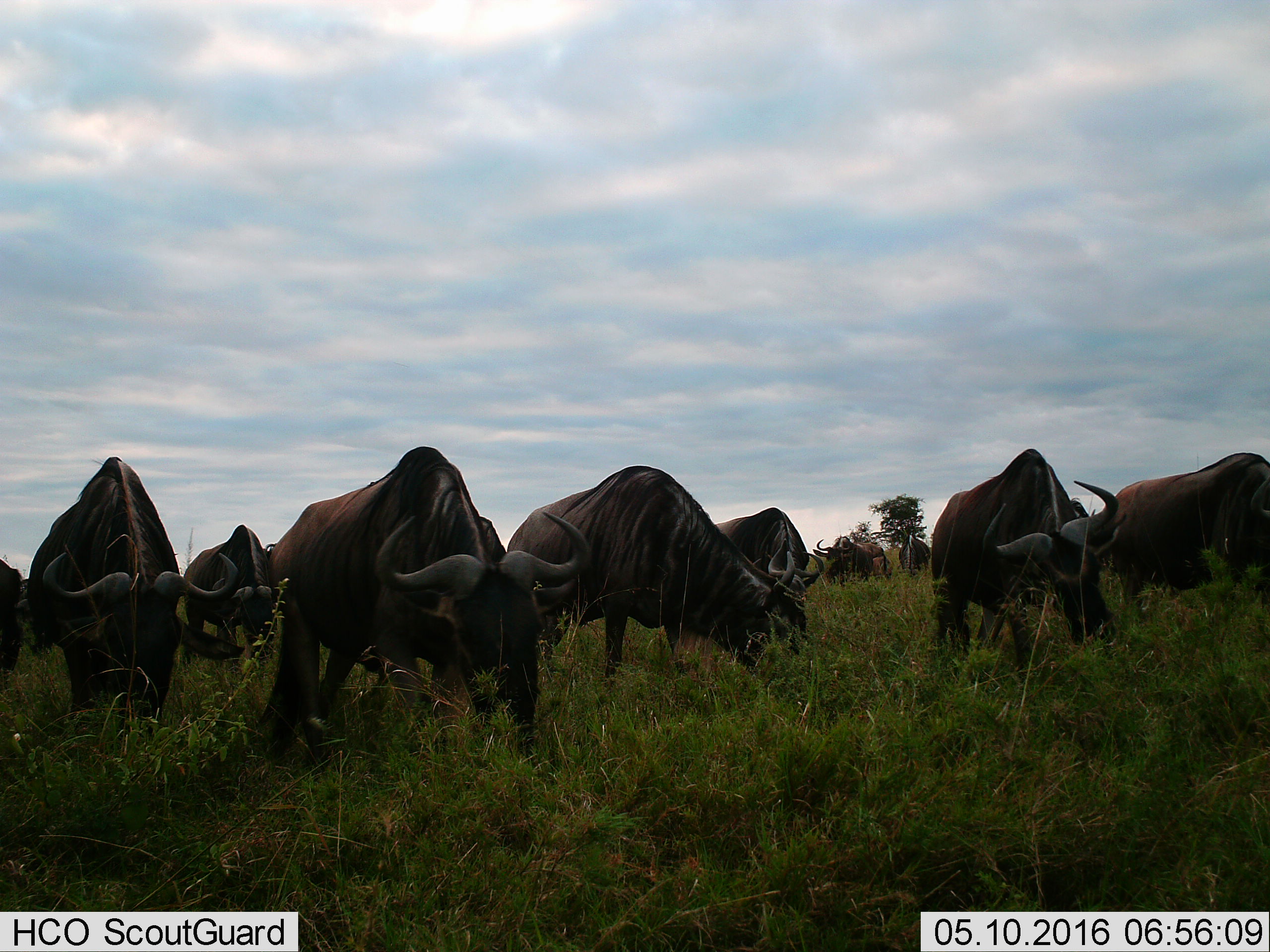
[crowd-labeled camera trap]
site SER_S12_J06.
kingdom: Animalia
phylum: Chordata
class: Mammalia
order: Artiodactyla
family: Bovidae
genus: Connochaetes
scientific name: Connochaetes taurinus taurinus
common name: blue wildebeest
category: wildebeestblue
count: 11-50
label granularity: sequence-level